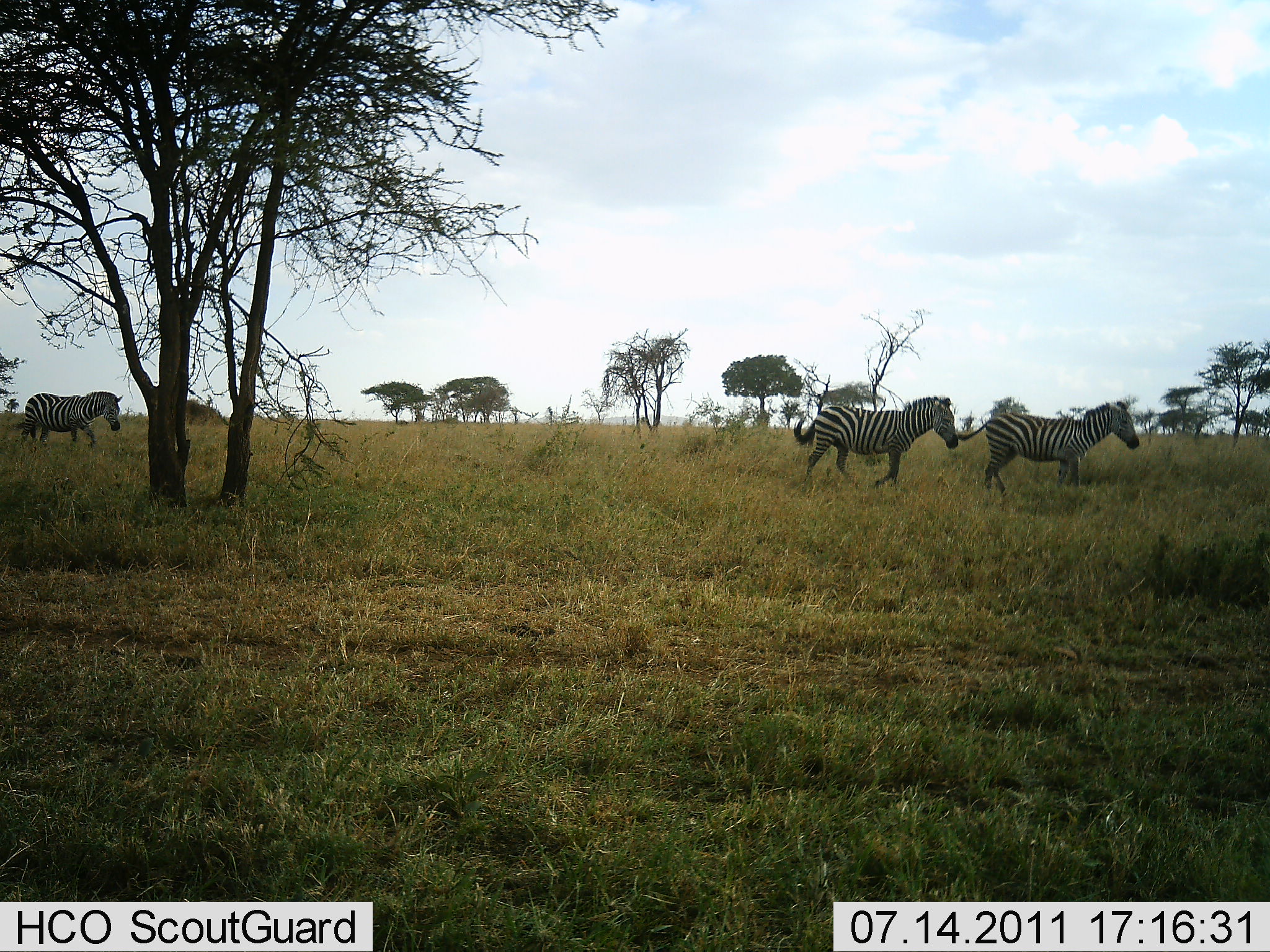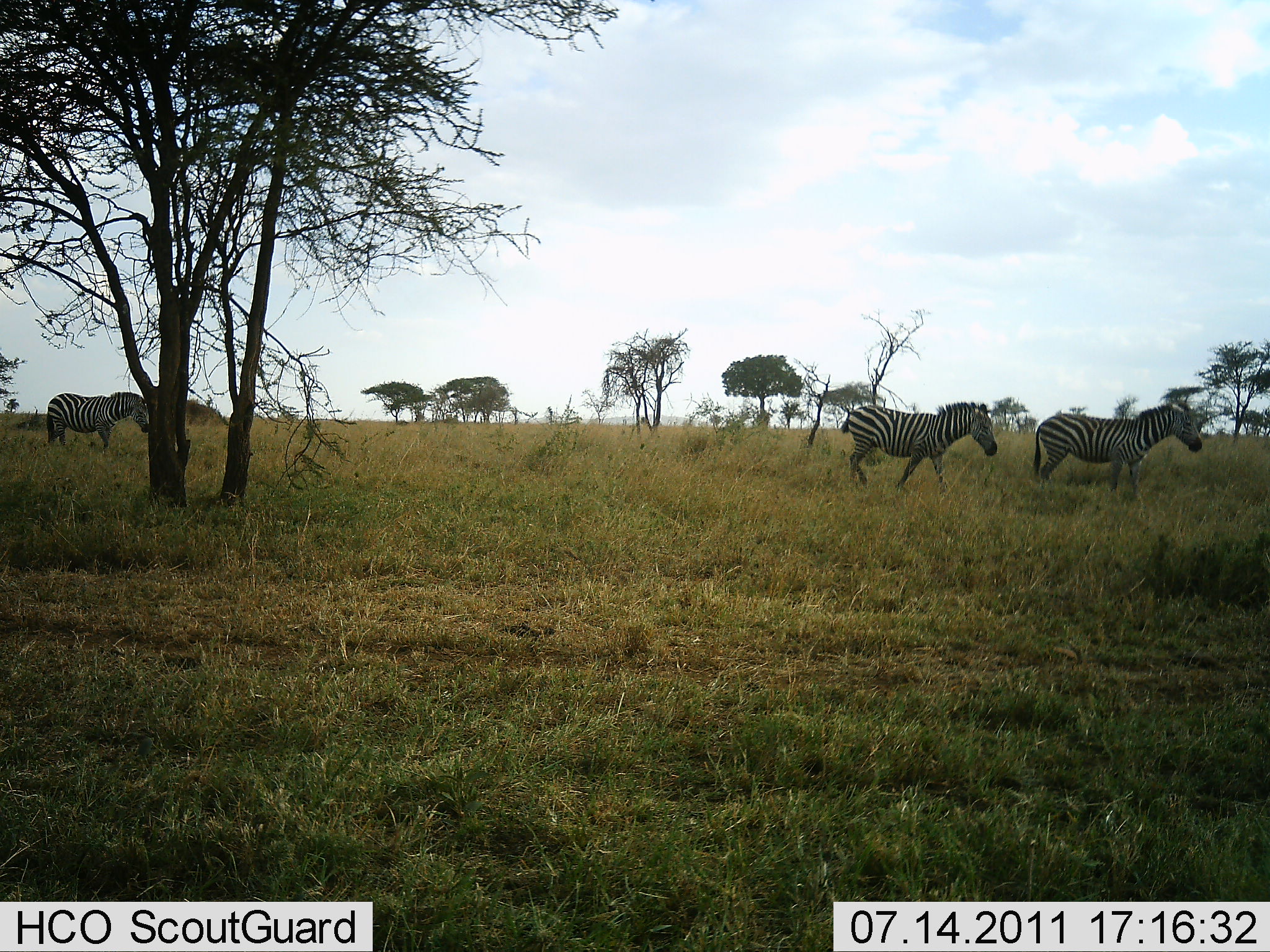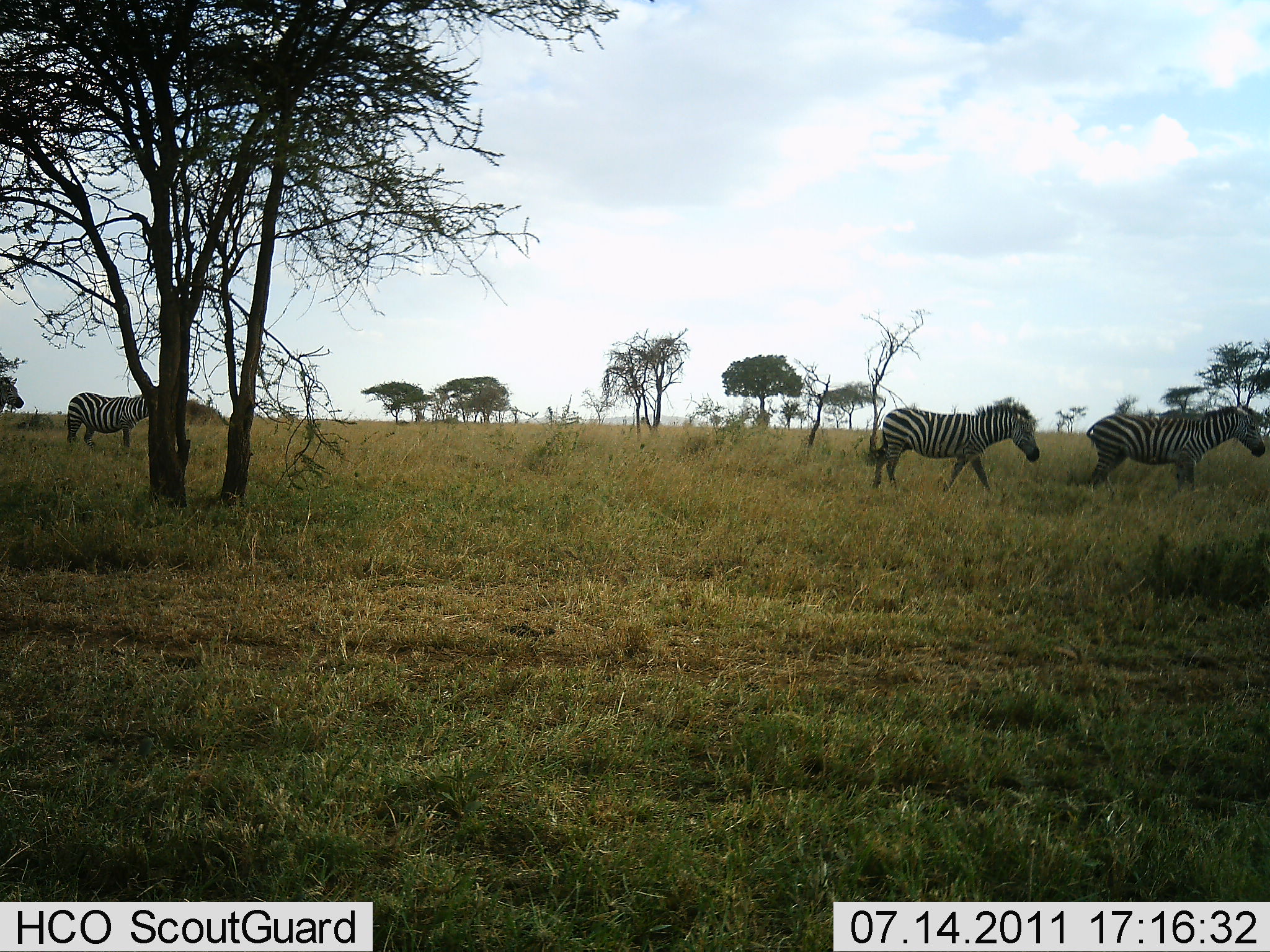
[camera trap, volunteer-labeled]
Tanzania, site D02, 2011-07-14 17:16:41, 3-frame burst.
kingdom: Animalia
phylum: Chordata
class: Mammalia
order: Perissodactyla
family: Equidae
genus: Equus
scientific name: Equus quagga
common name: plains zebra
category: zebra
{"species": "zebra (plains zebra) (Equus quagga)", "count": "3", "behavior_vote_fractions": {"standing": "8%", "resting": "0%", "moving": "100%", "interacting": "0%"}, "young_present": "0%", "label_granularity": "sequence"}